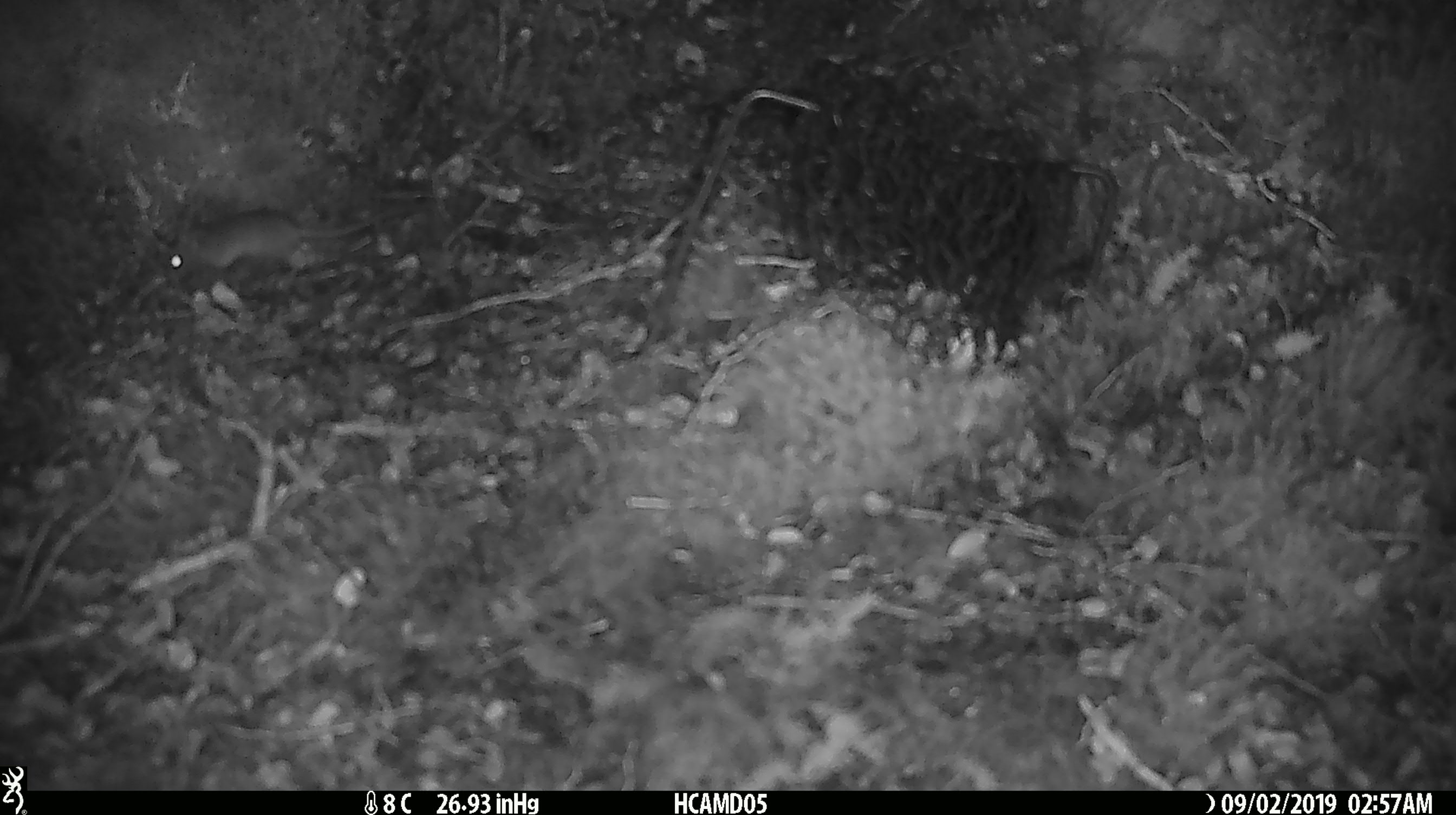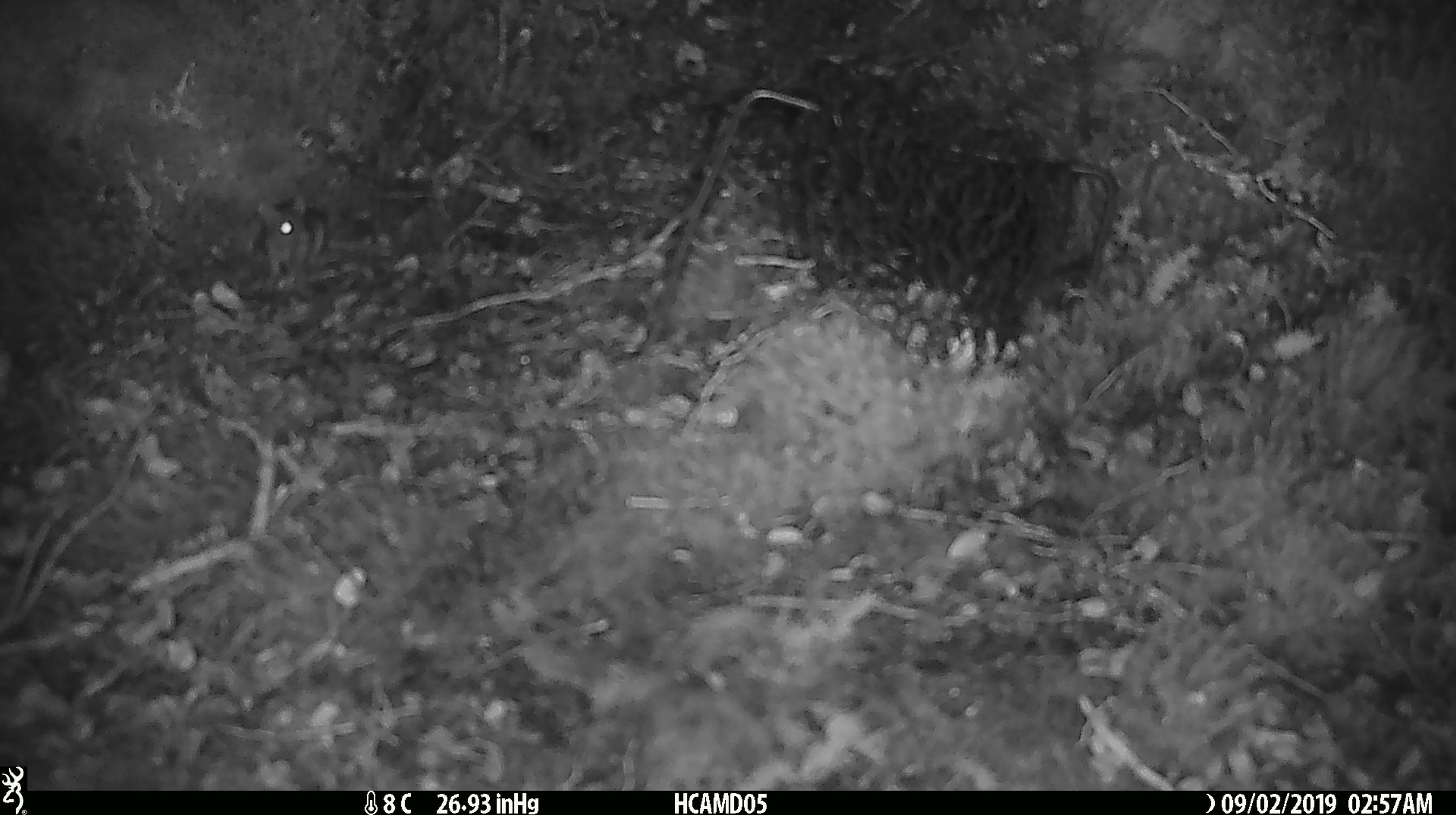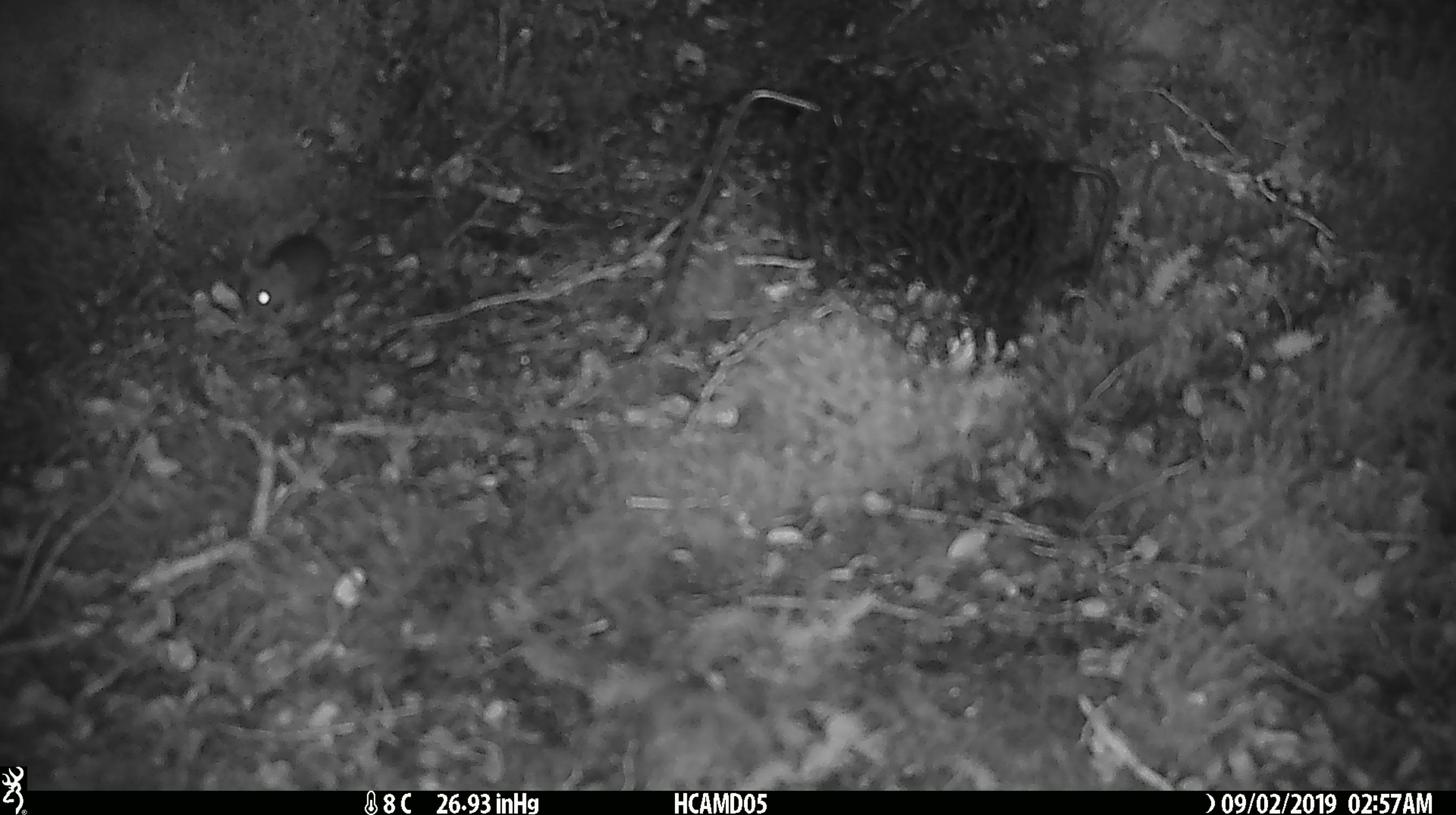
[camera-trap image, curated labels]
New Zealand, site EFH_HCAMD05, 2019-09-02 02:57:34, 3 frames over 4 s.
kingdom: Animalia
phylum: Chordata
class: Mammalia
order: Rodentia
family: Muridae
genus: Mus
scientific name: Mus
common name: mouse